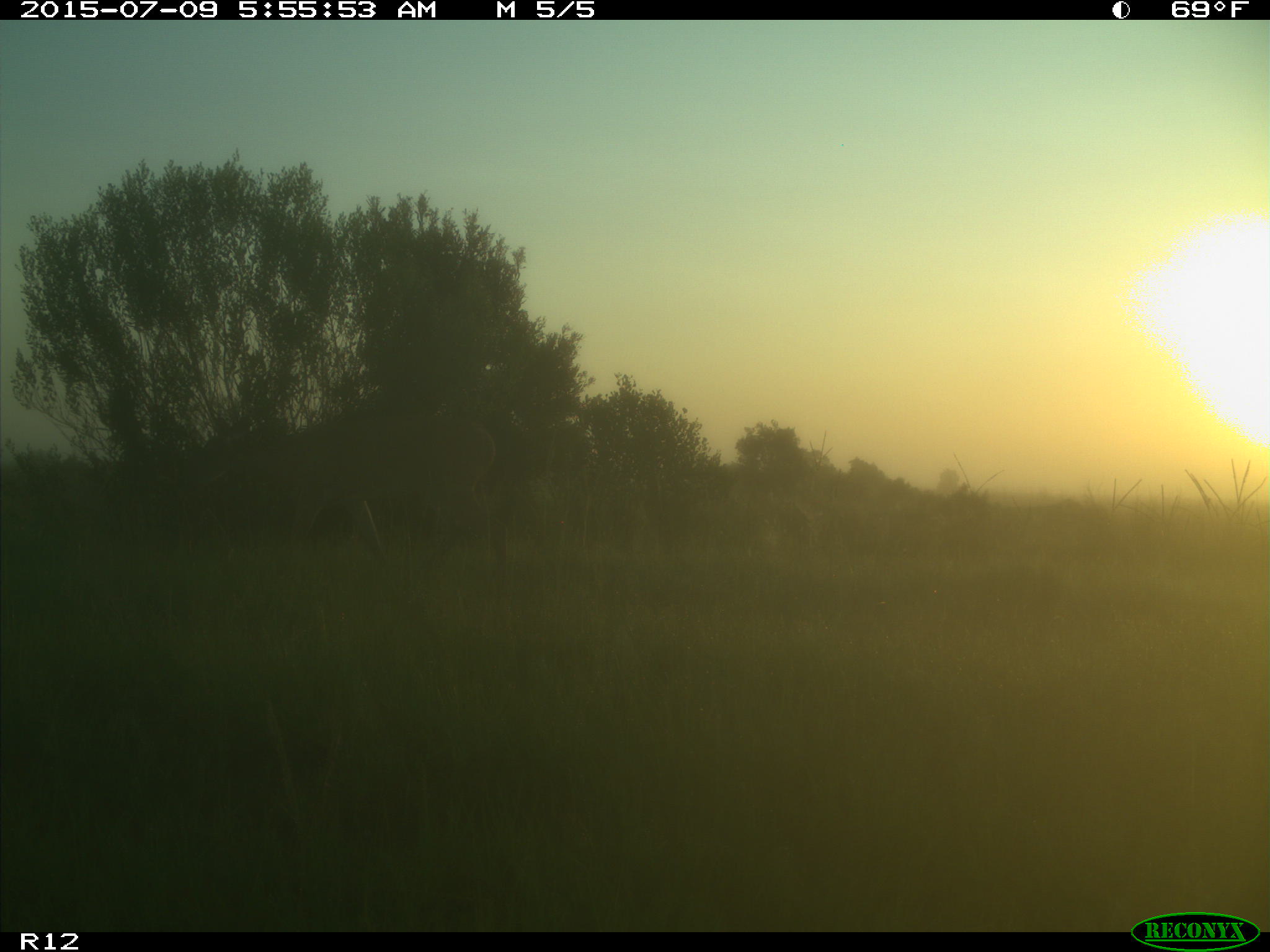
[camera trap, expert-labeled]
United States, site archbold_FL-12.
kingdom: Animalia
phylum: Chordata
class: Mammalia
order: Artiodactyla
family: Cervidae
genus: Odocoileus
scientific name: Odocoileus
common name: deer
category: unidentified deer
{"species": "unidentified deer (deer) (Odocoileus)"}